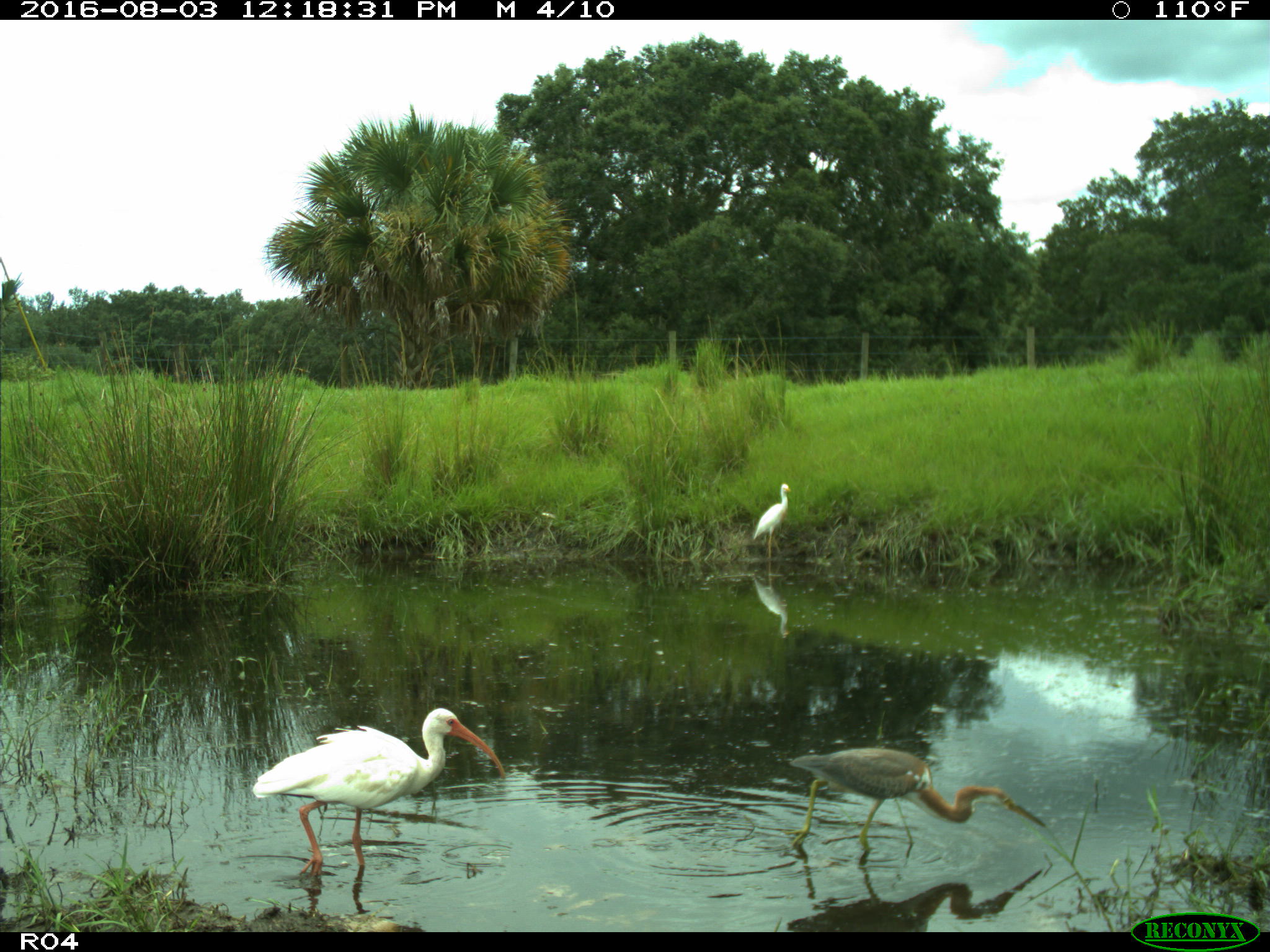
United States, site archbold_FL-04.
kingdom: Animalia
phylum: Chordata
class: Aves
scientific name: Aves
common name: birds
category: unidentified bird